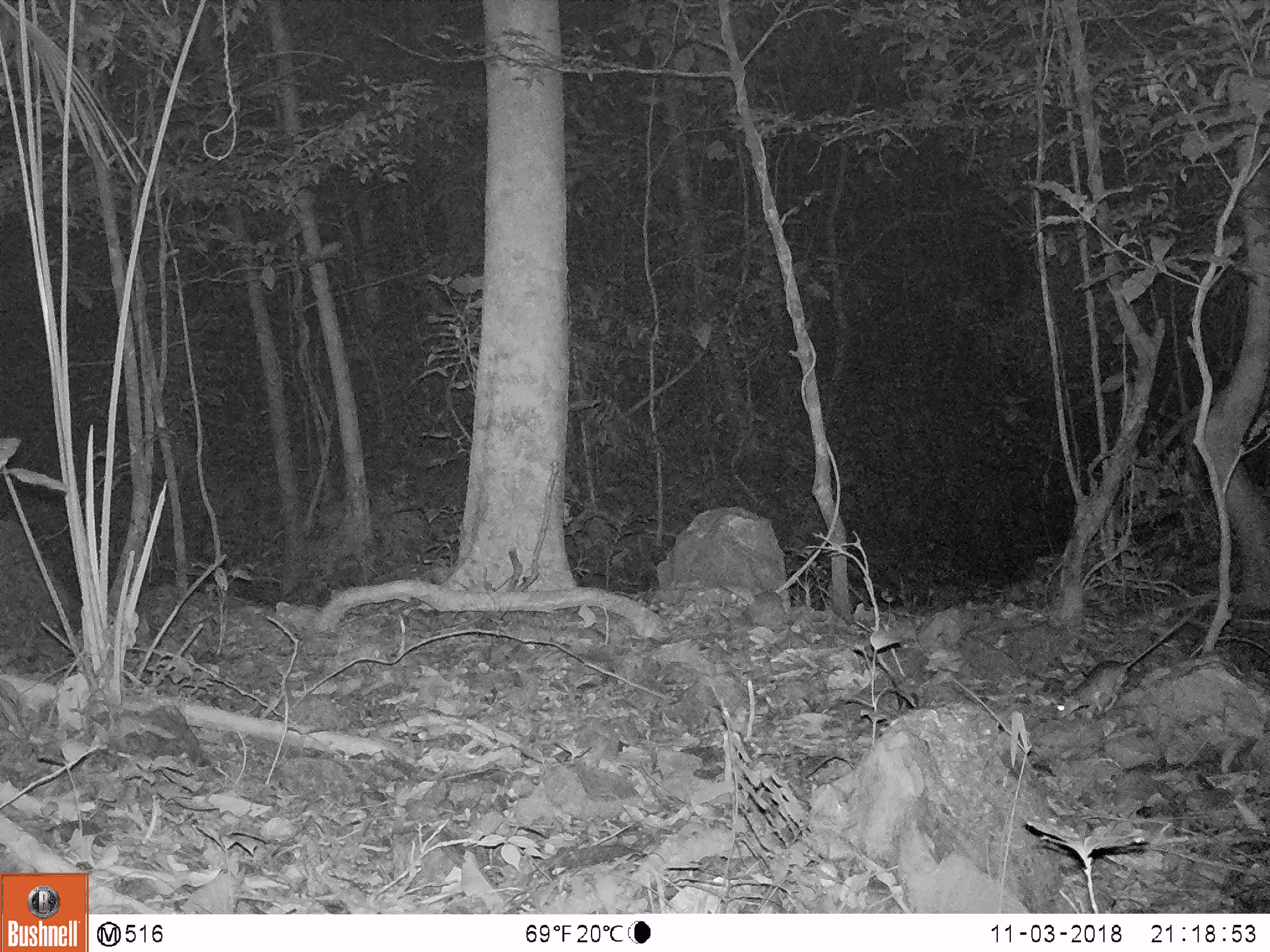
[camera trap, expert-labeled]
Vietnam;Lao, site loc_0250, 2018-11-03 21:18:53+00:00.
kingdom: Animalia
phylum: Chordata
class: Mammalia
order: Rodentia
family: Muridae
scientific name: Muridae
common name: old-world mice and rats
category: unidentified murid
Unidentified murid (old-world mice and rats) (Muridae). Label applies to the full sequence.